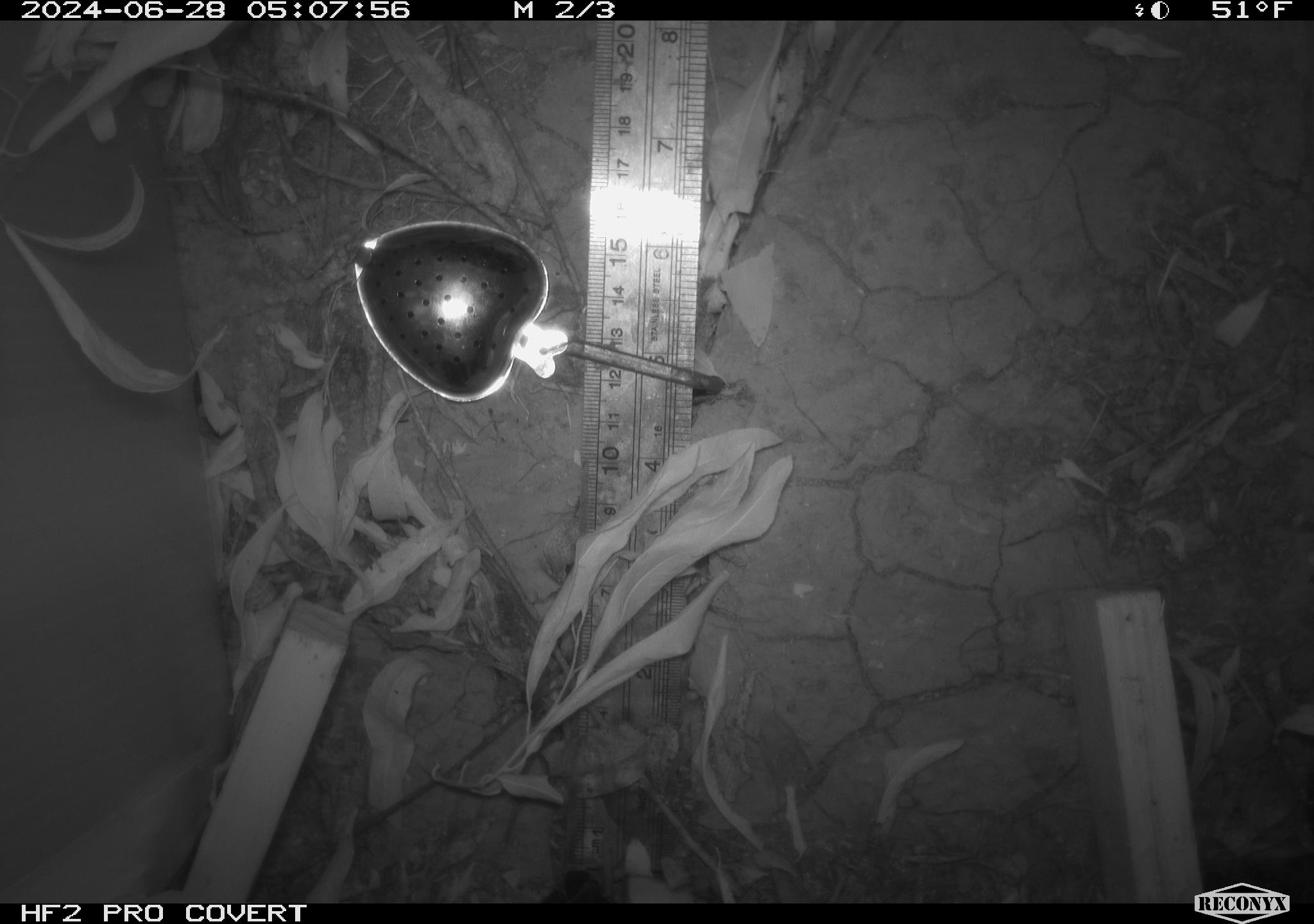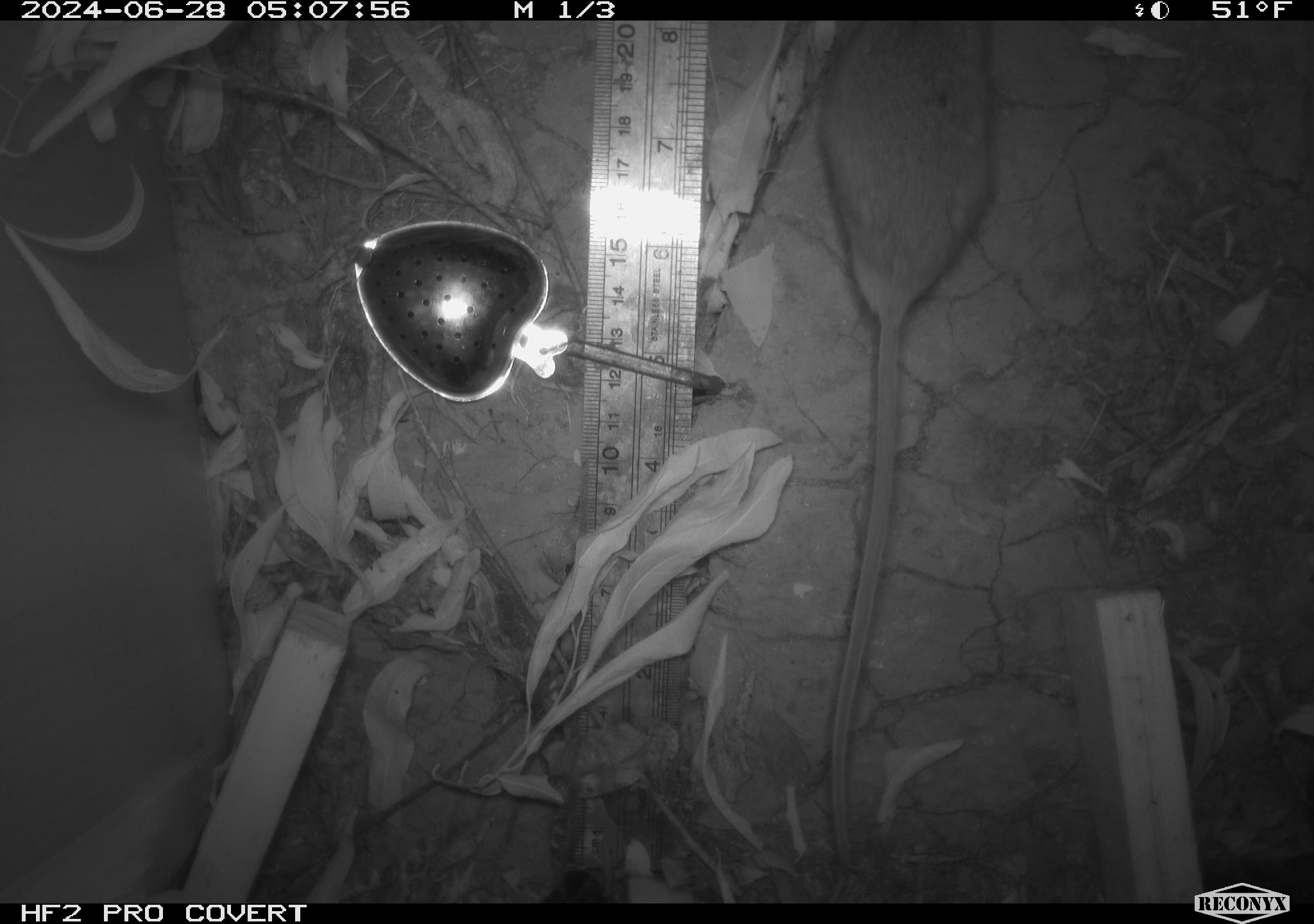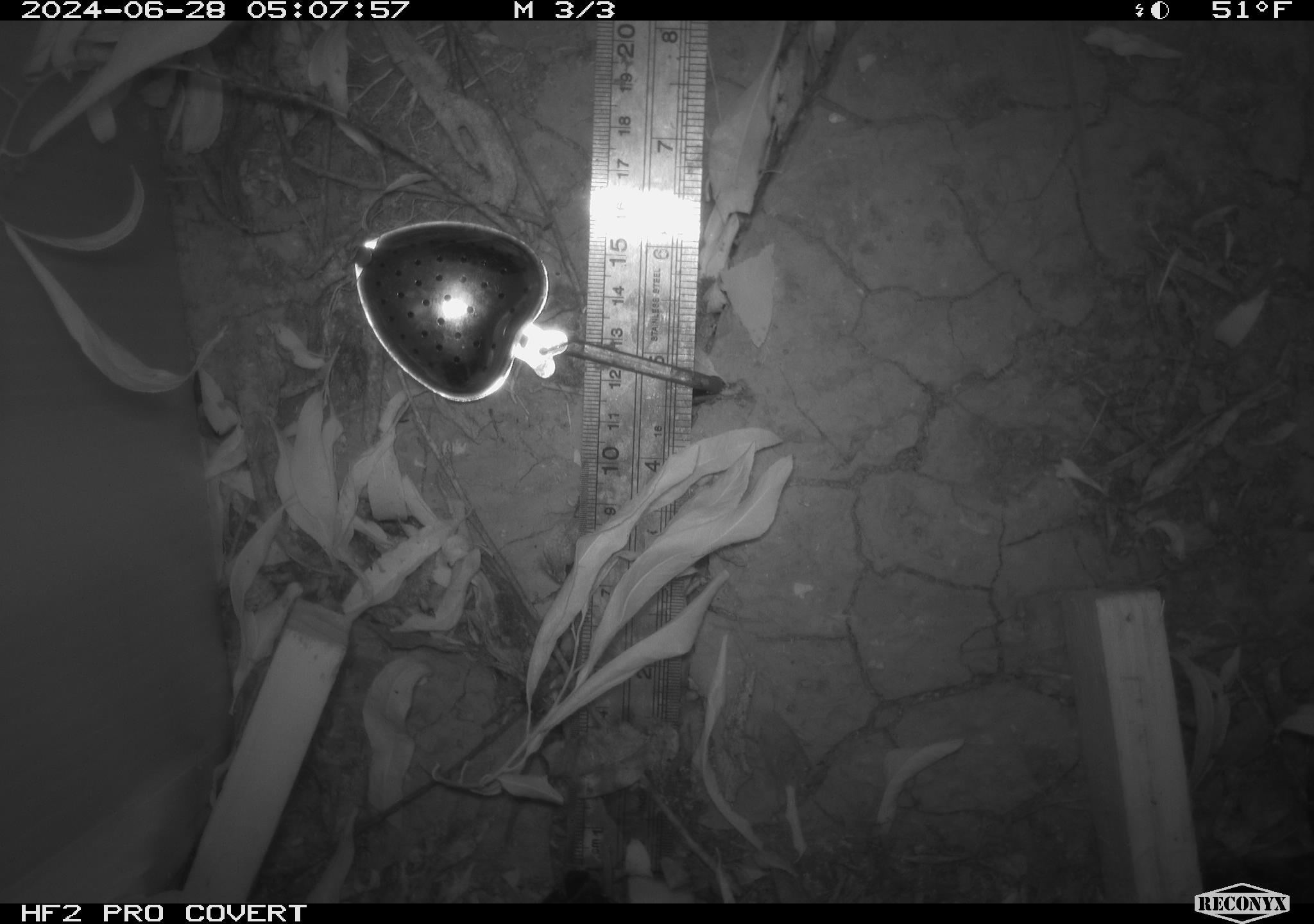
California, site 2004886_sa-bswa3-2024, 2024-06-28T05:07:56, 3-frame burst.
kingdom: Animalia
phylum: Chordata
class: Mammalia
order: Rodentia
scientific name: Rodentia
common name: mouse species